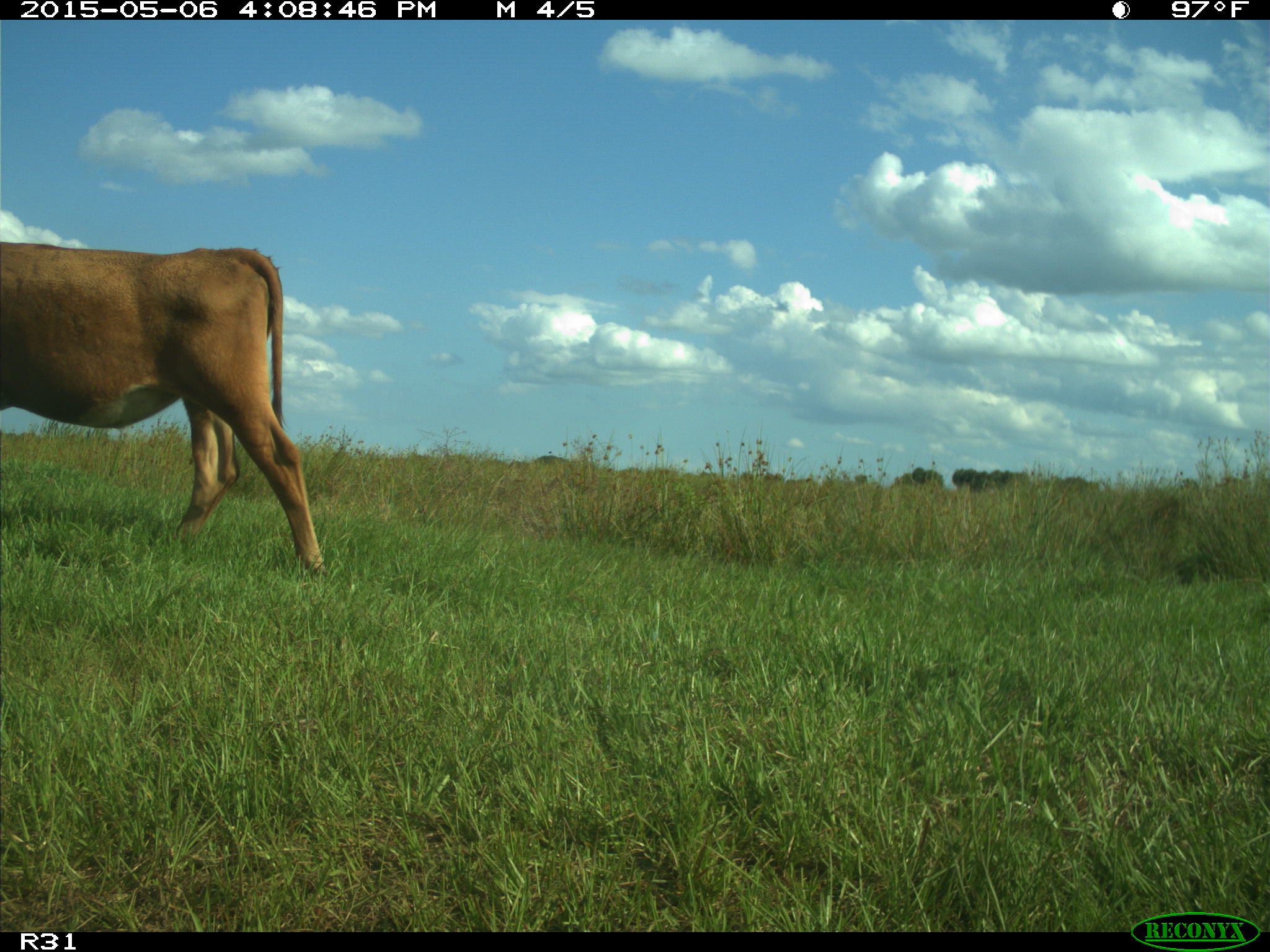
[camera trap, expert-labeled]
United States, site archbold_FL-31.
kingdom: Animalia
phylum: Chordata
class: Mammalia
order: Artiodactyla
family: Bovidae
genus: Bos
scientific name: Bos taurus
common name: domestic cow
Bos taurus (domestic cow).